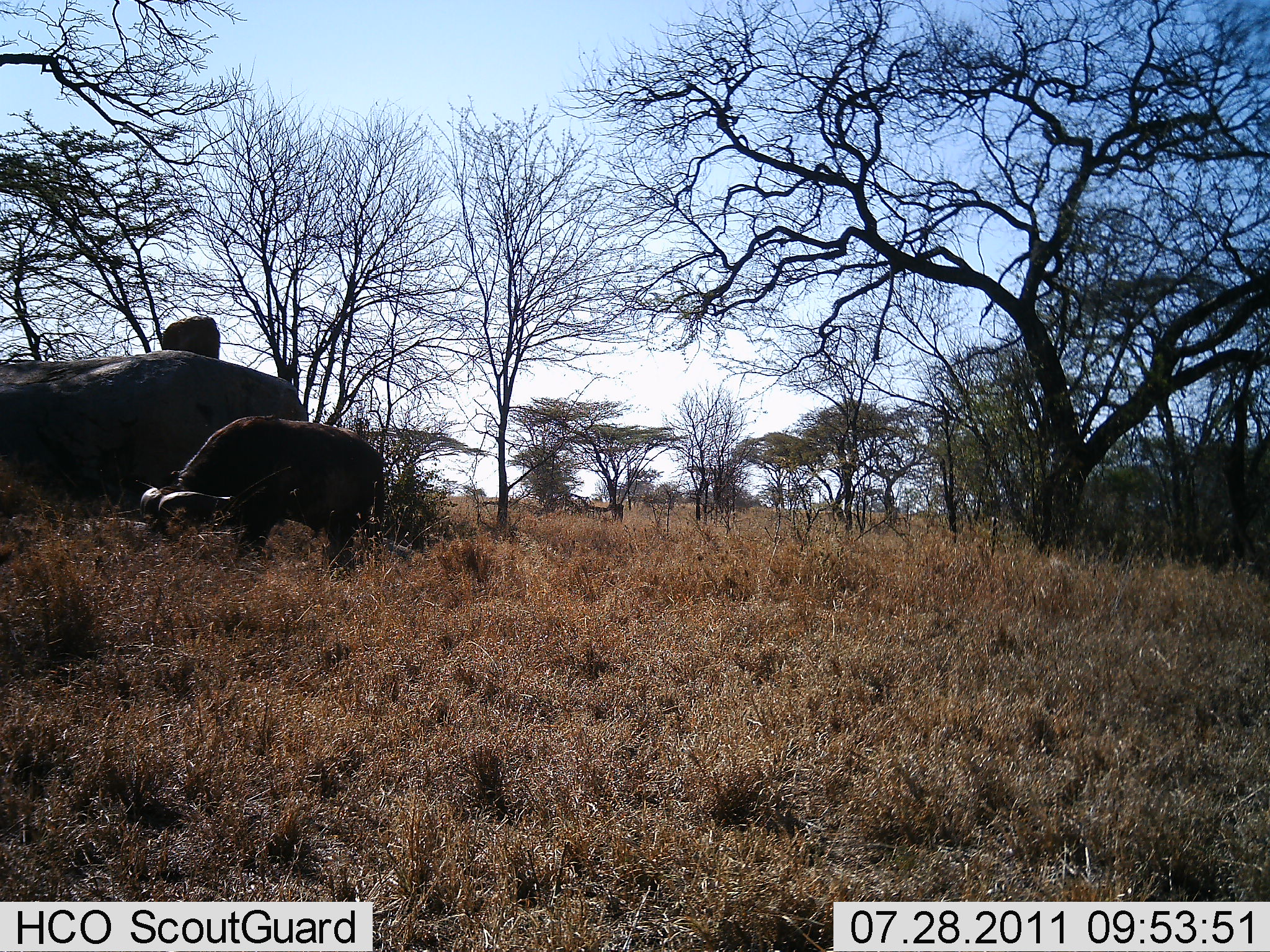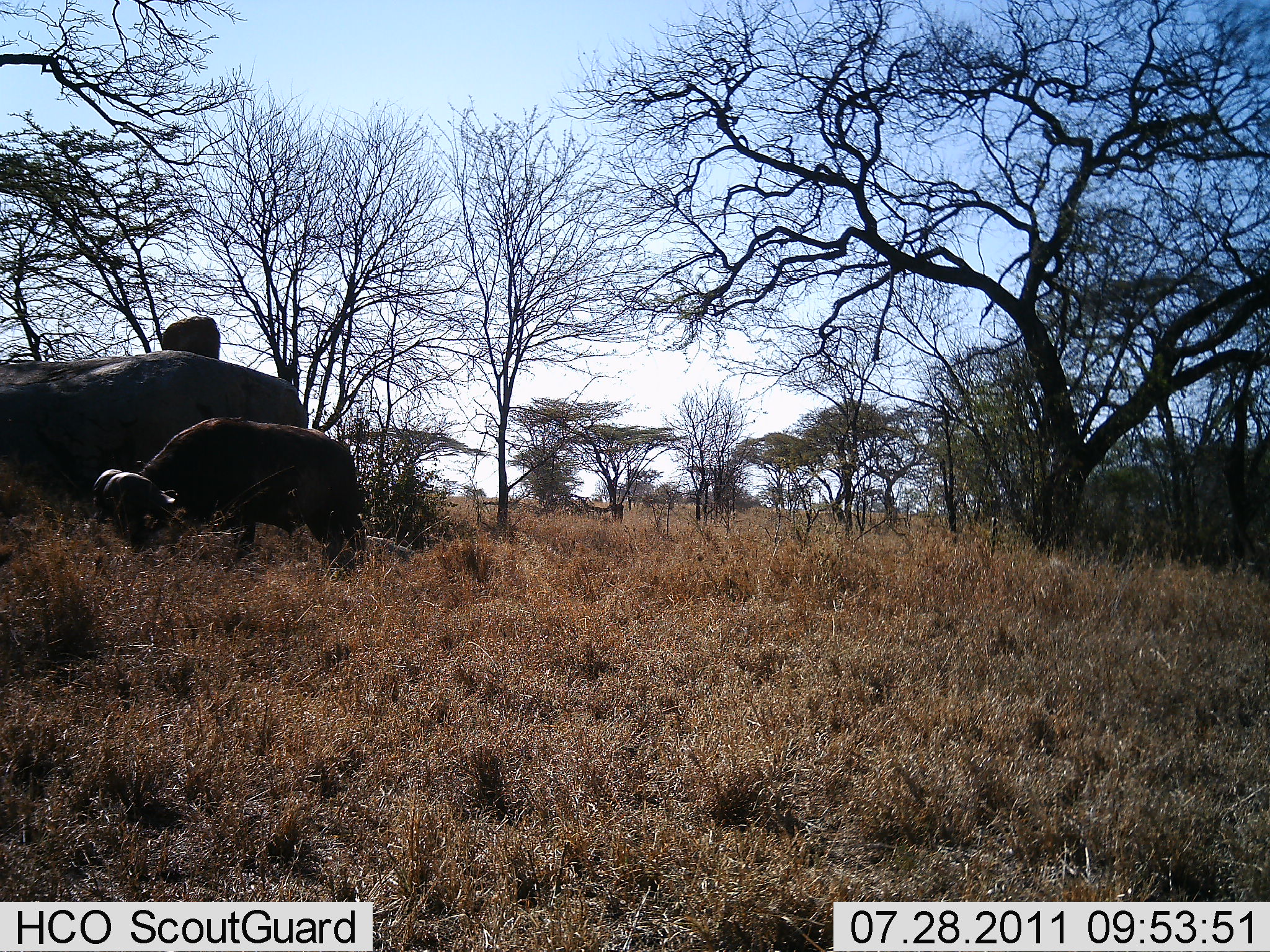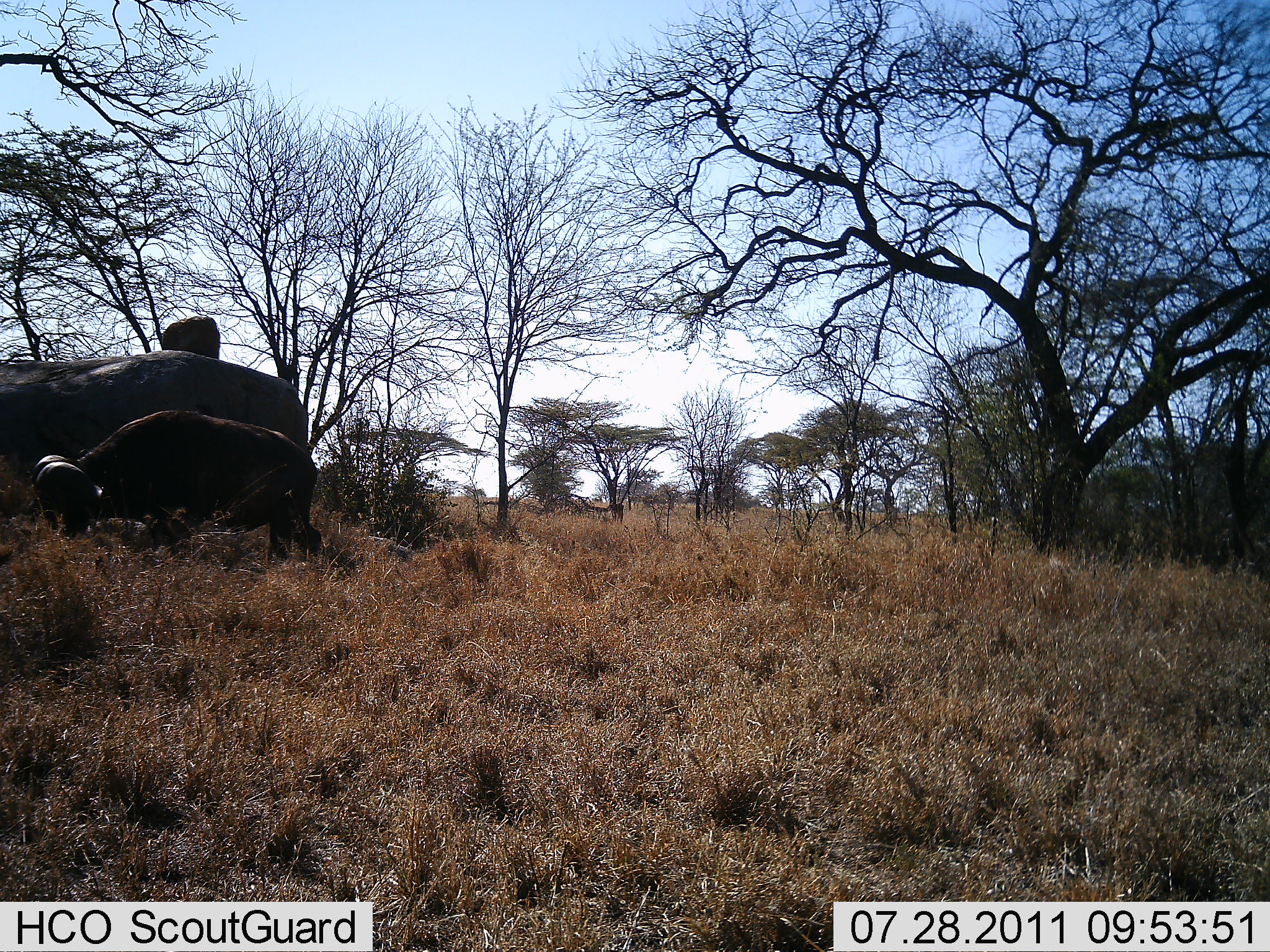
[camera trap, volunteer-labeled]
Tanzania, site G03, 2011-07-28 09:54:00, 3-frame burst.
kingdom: Animalia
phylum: Chordata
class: Mammalia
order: Artiodactyla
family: Bovidae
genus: Syncerus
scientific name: Syncerus caffer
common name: cape buffalo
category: buffalo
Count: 1.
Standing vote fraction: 0%.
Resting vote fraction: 0%.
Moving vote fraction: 50%.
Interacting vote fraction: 0%.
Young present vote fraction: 0%.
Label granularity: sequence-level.